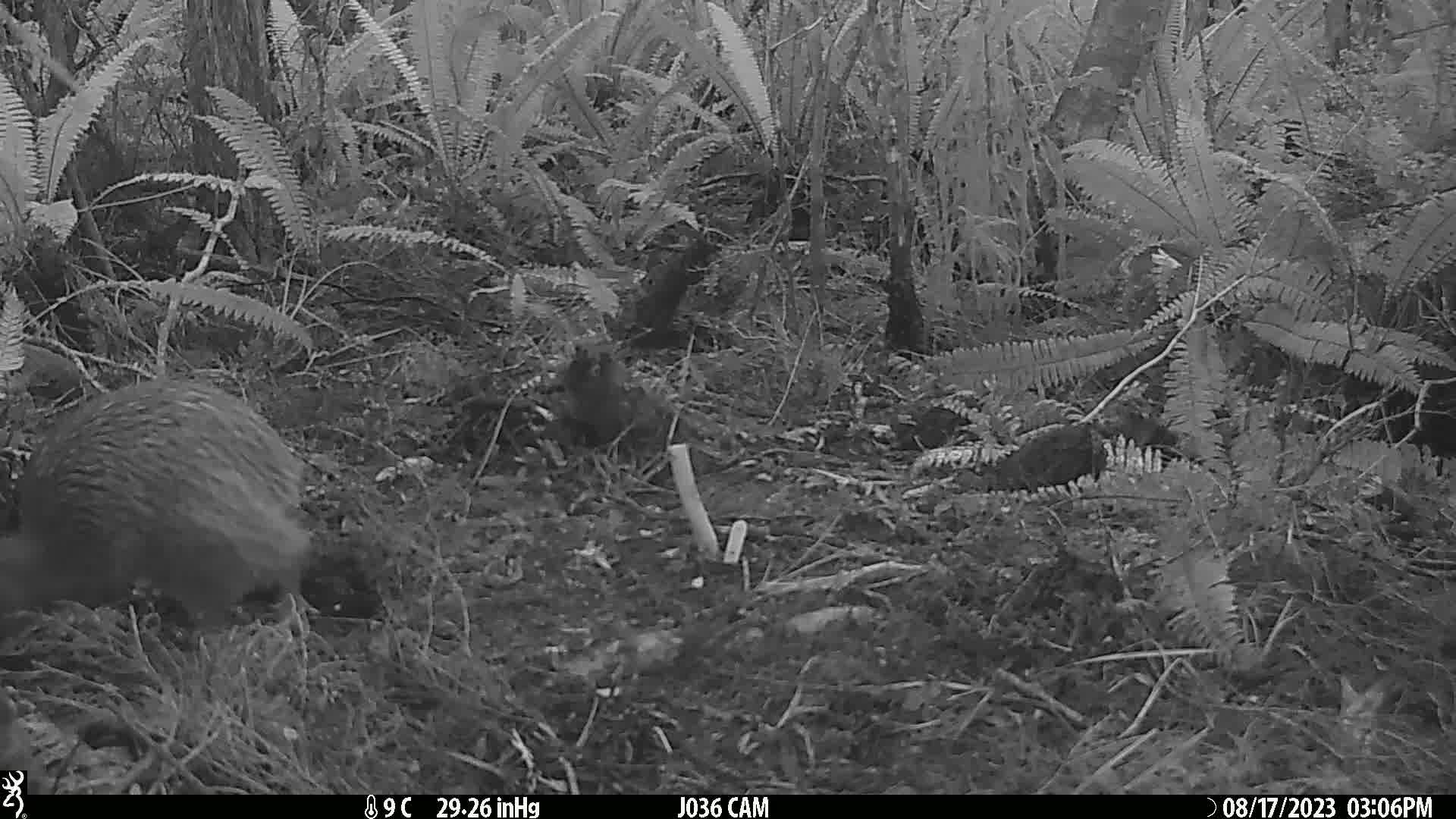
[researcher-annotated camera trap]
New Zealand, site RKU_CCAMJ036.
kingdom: Animalia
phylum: Chordata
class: Aves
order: Apterygiformes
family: Apterygidae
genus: Apteryx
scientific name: Apteryx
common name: kiwi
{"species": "kiwi (Apteryx)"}